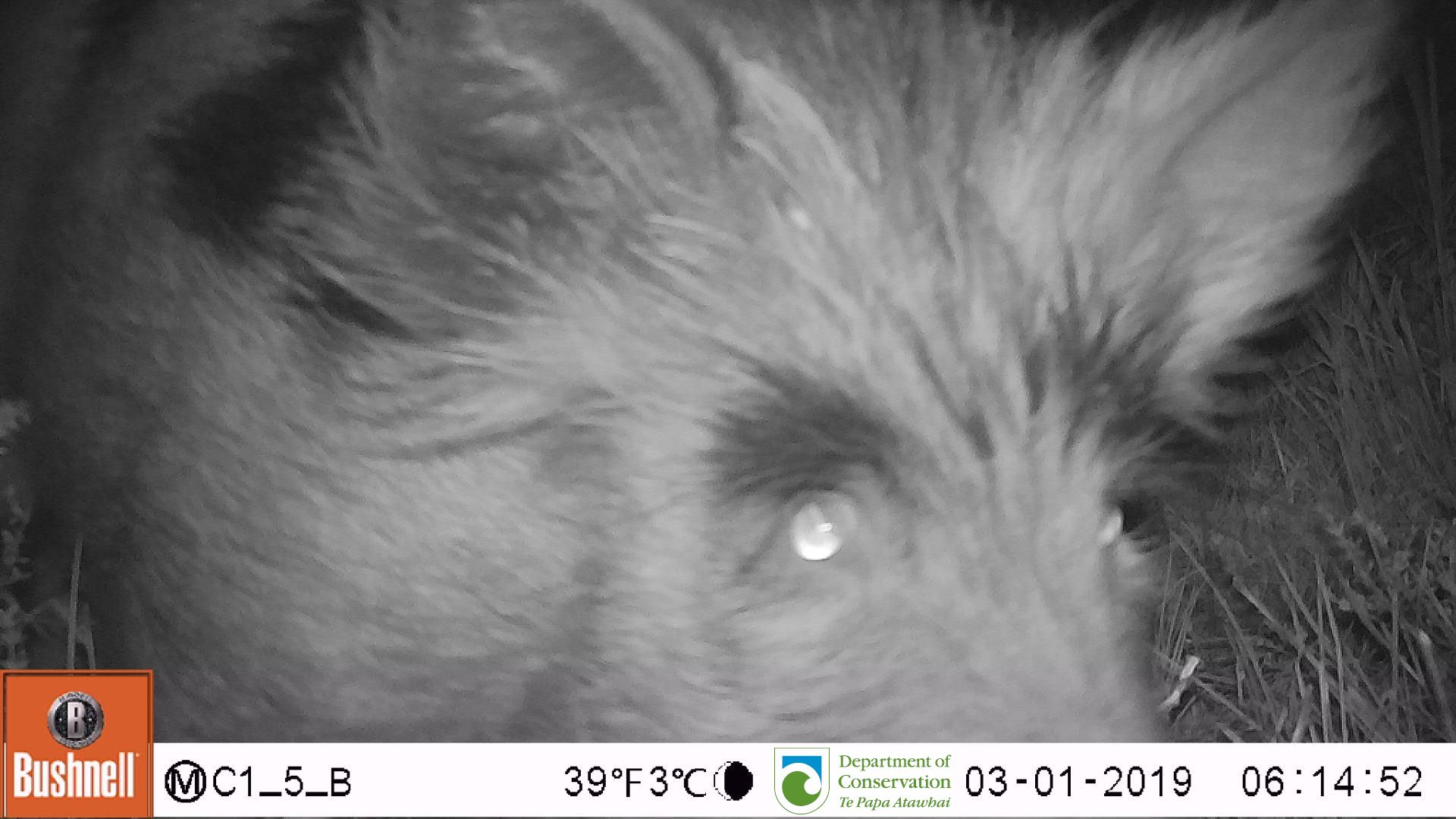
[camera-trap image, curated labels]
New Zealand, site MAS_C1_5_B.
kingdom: Animalia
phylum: Chordata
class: Mammalia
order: Artiodactyla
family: Suidae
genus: Sus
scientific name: Sus scrofa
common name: pig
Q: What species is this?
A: Pig (Sus scrofa).